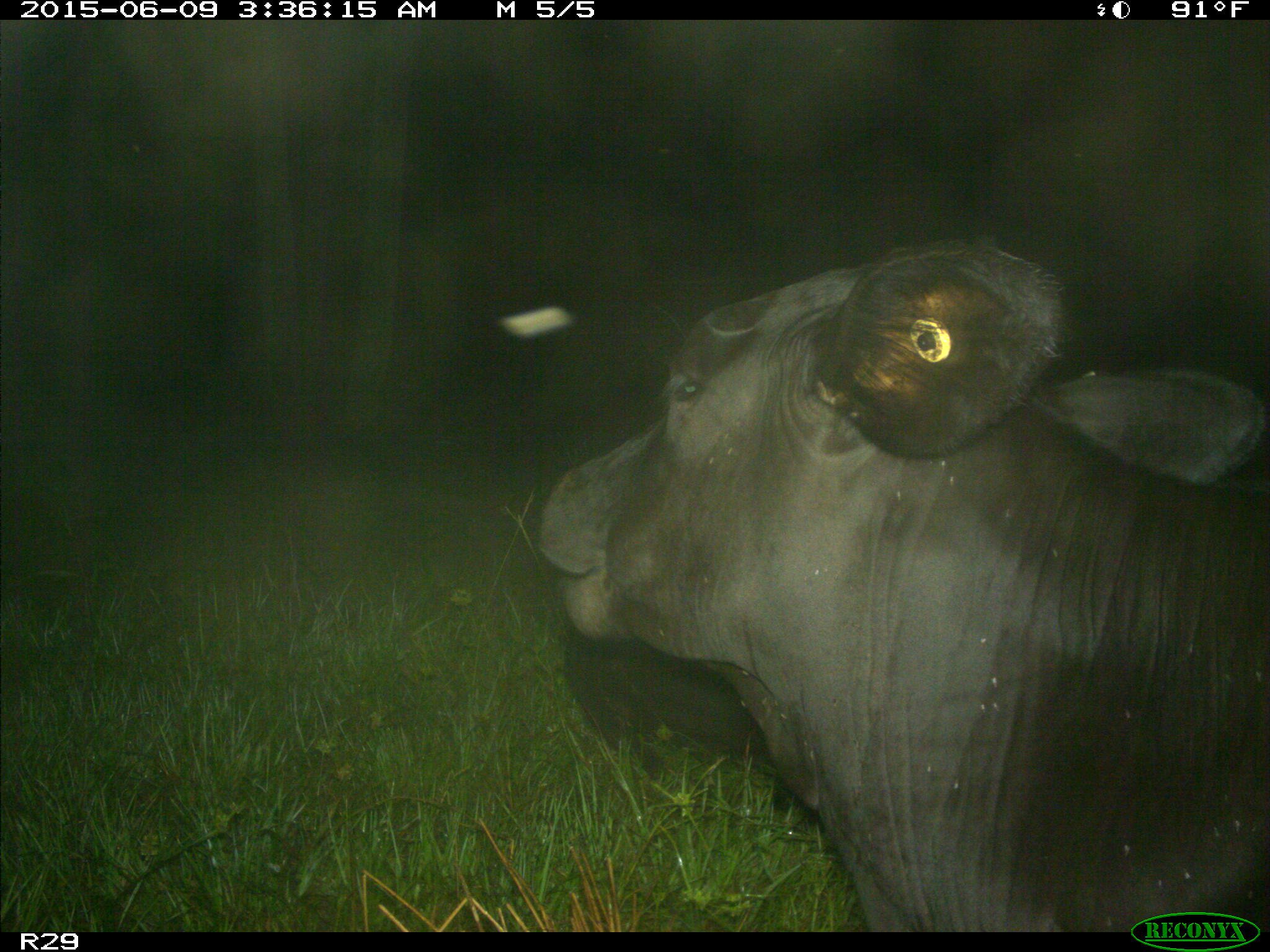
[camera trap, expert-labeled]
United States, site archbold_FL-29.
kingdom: Animalia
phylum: Chordata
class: Mammalia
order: Artiodactyla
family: Bovidae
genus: Bos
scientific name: Bos taurus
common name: domestic cow